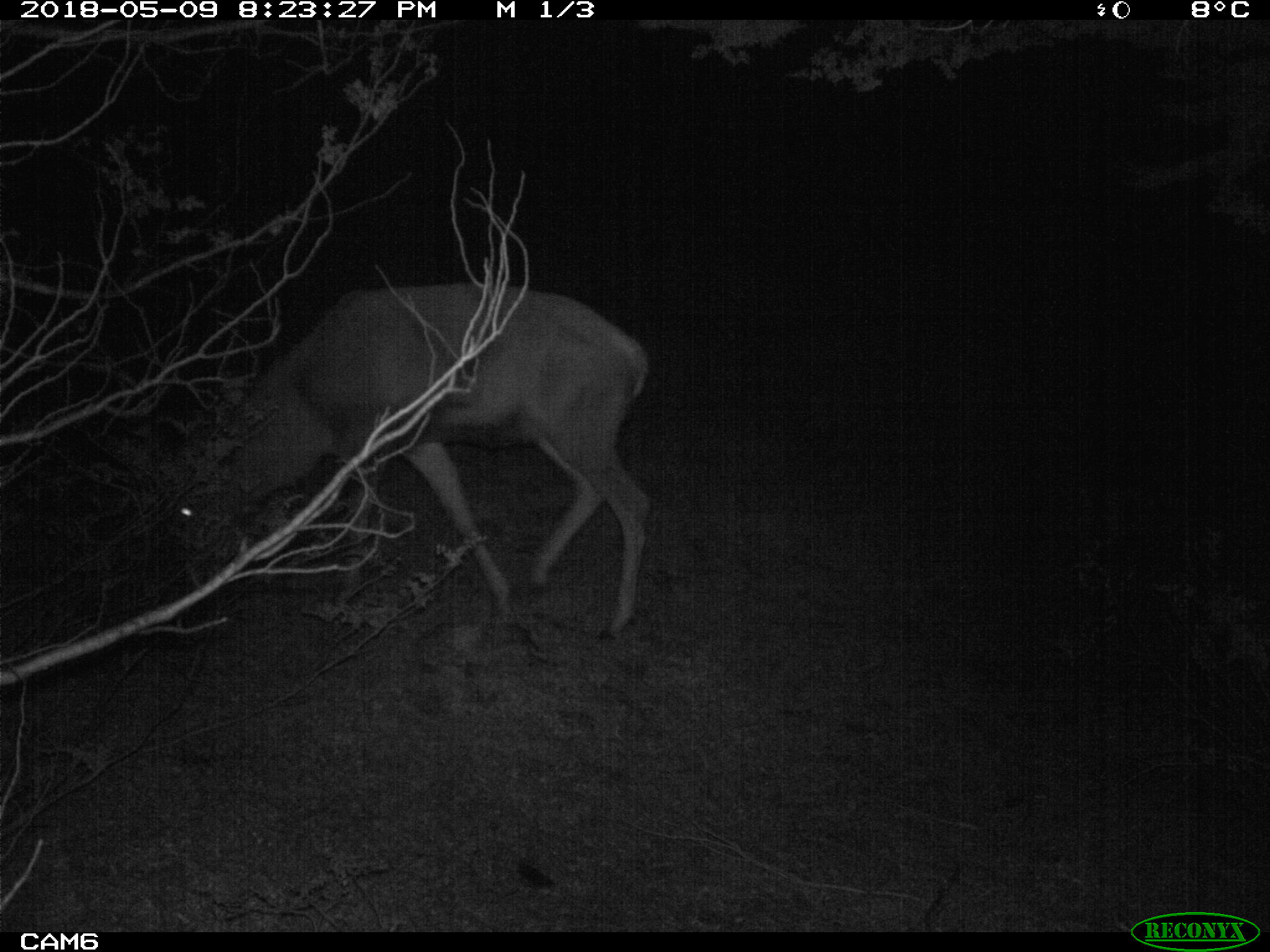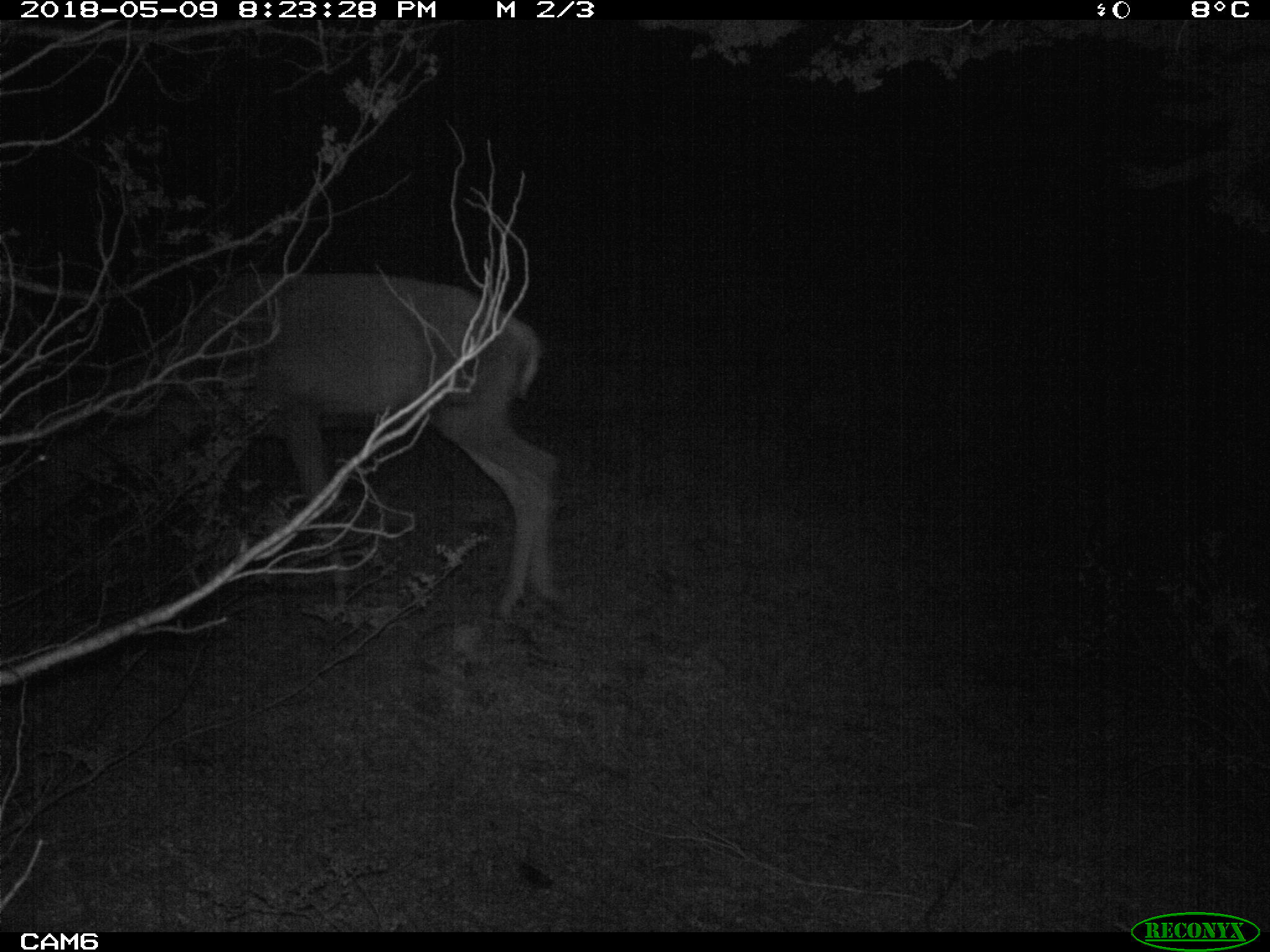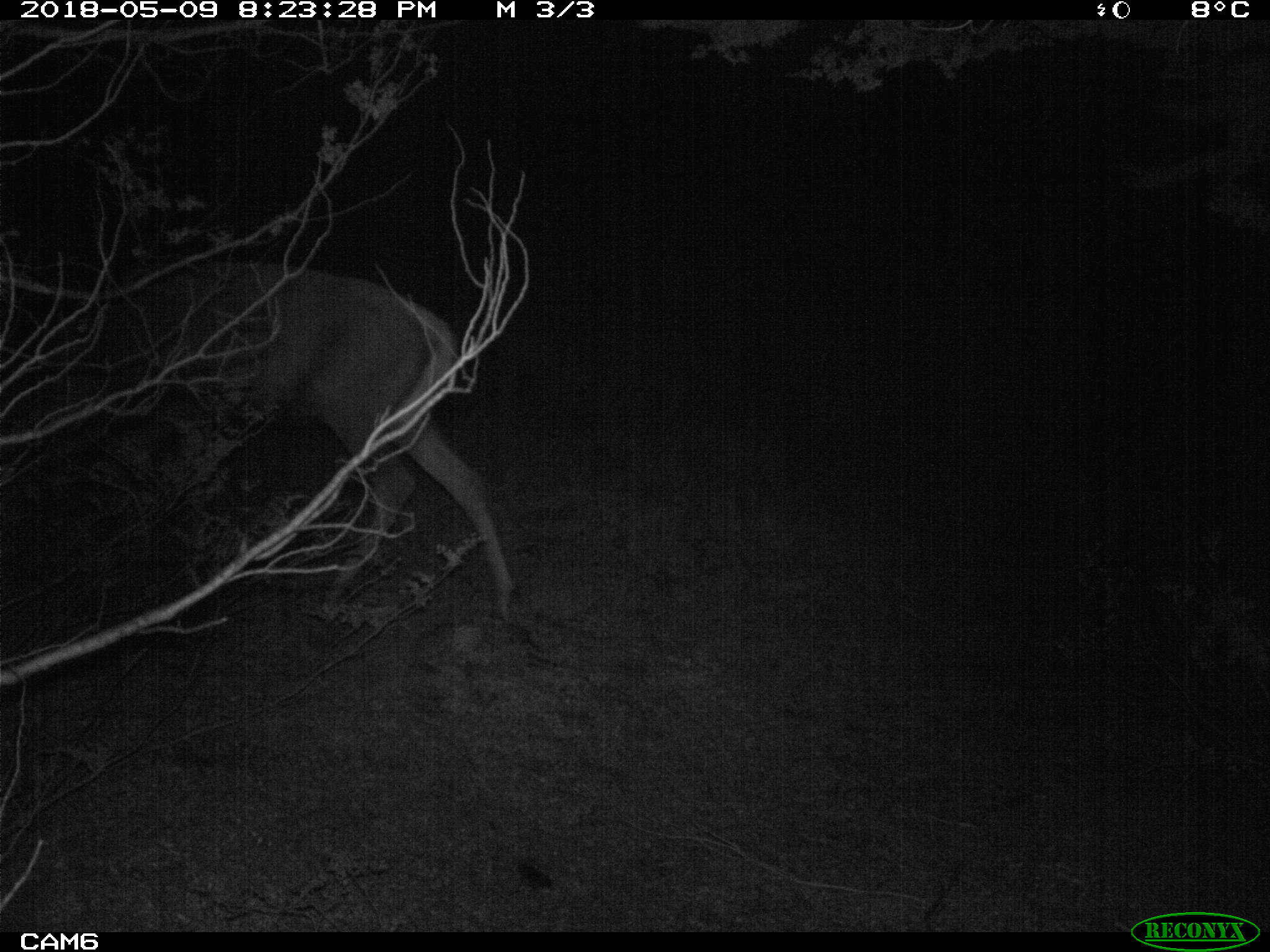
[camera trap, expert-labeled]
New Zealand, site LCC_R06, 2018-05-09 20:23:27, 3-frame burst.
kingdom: Animalia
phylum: Chordata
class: Mammalia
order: Artiodactyla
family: Cervidae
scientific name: Cervidae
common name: deer